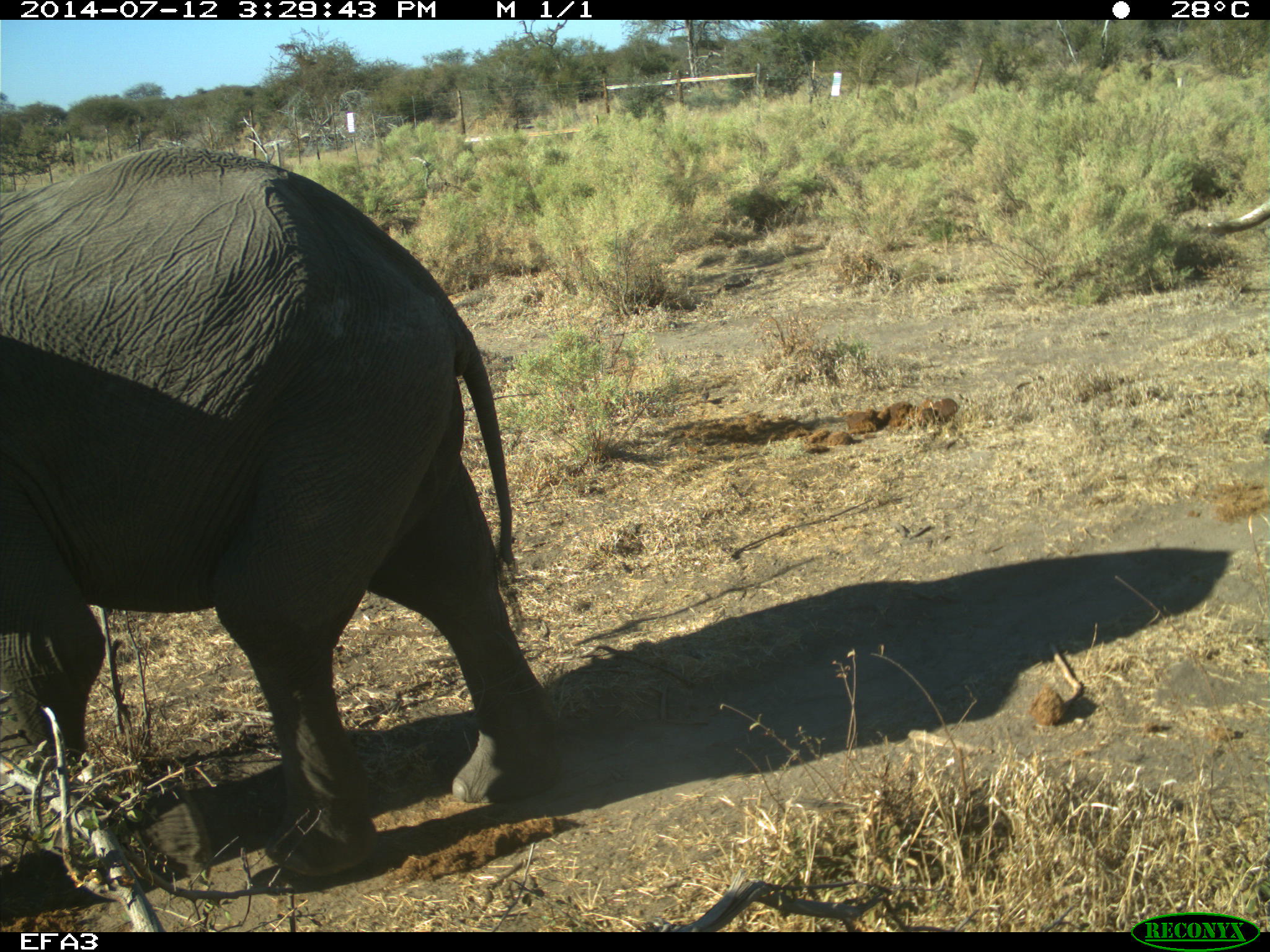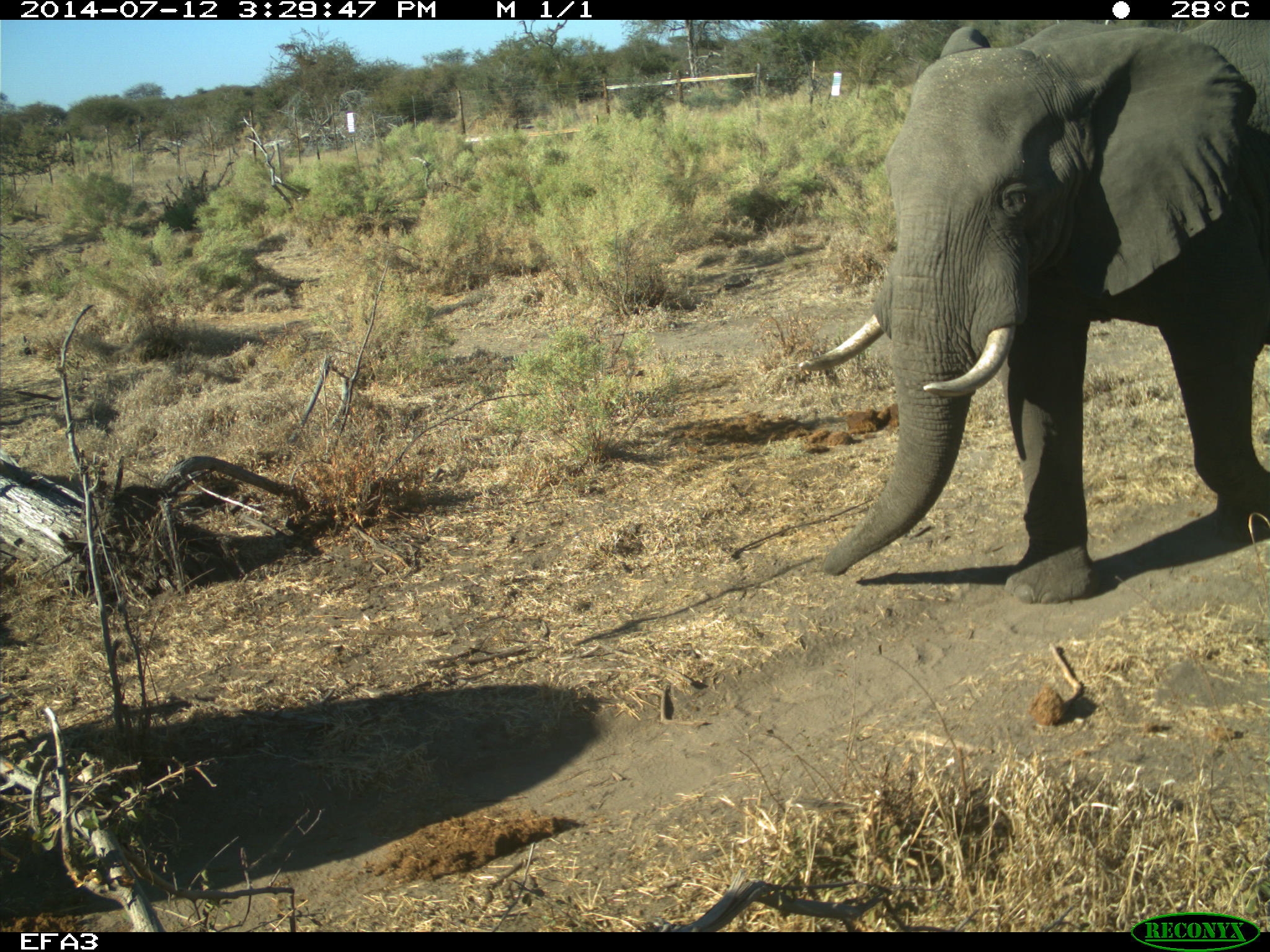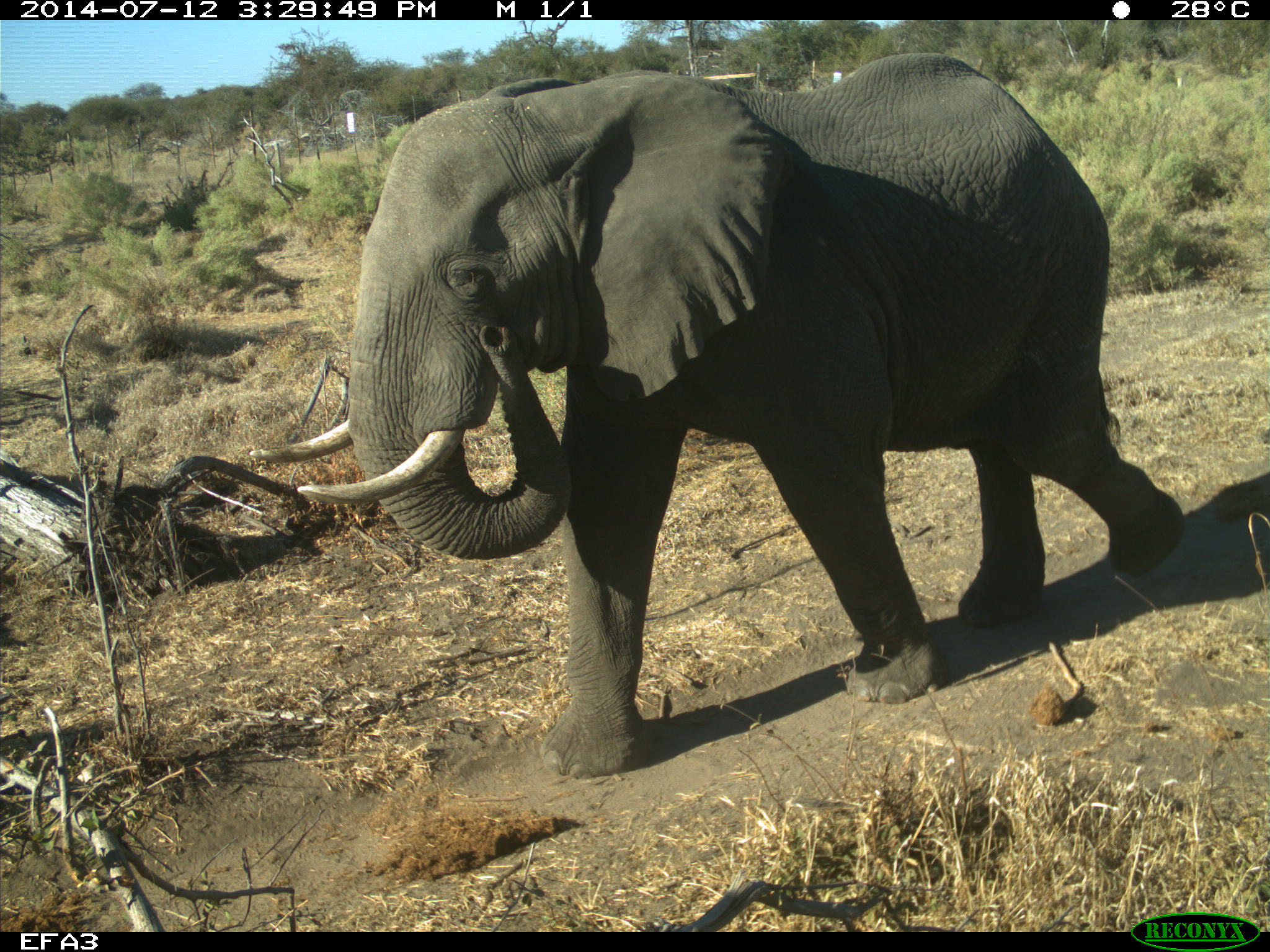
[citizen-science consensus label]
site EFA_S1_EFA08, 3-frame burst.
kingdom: Animalia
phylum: Chordata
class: Mammalia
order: Proboscidea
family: Elephantidae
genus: Loxodonta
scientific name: Loxodonta africana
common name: african bush elephant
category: elephant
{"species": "elephant (african bush elephant) (Loxodonta africana)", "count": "1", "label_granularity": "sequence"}